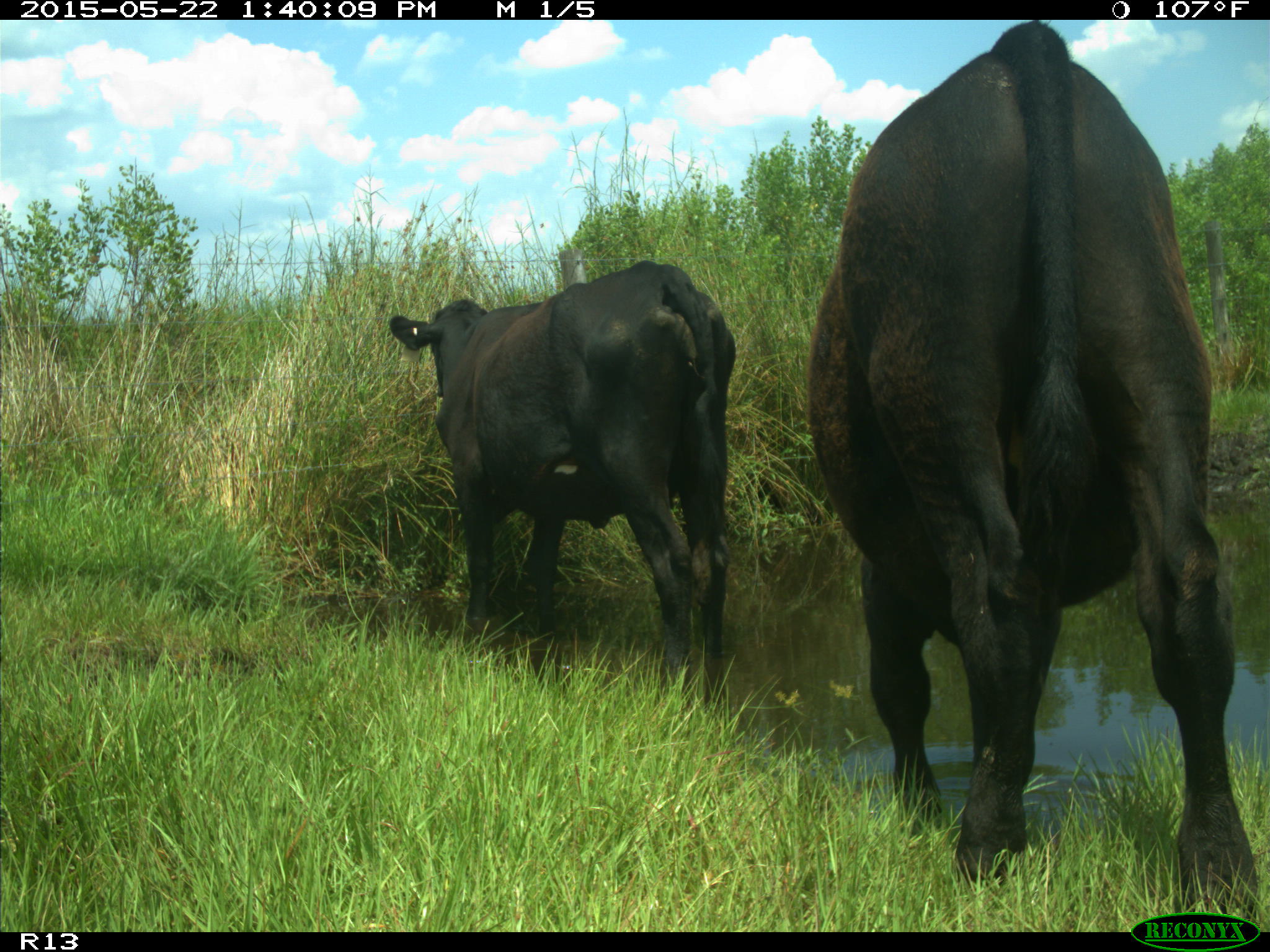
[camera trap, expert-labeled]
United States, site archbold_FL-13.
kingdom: Animalia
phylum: Chordata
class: Mammalia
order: Artiodactyla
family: Bovidae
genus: Bos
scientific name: Bos taurus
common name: domestic cow